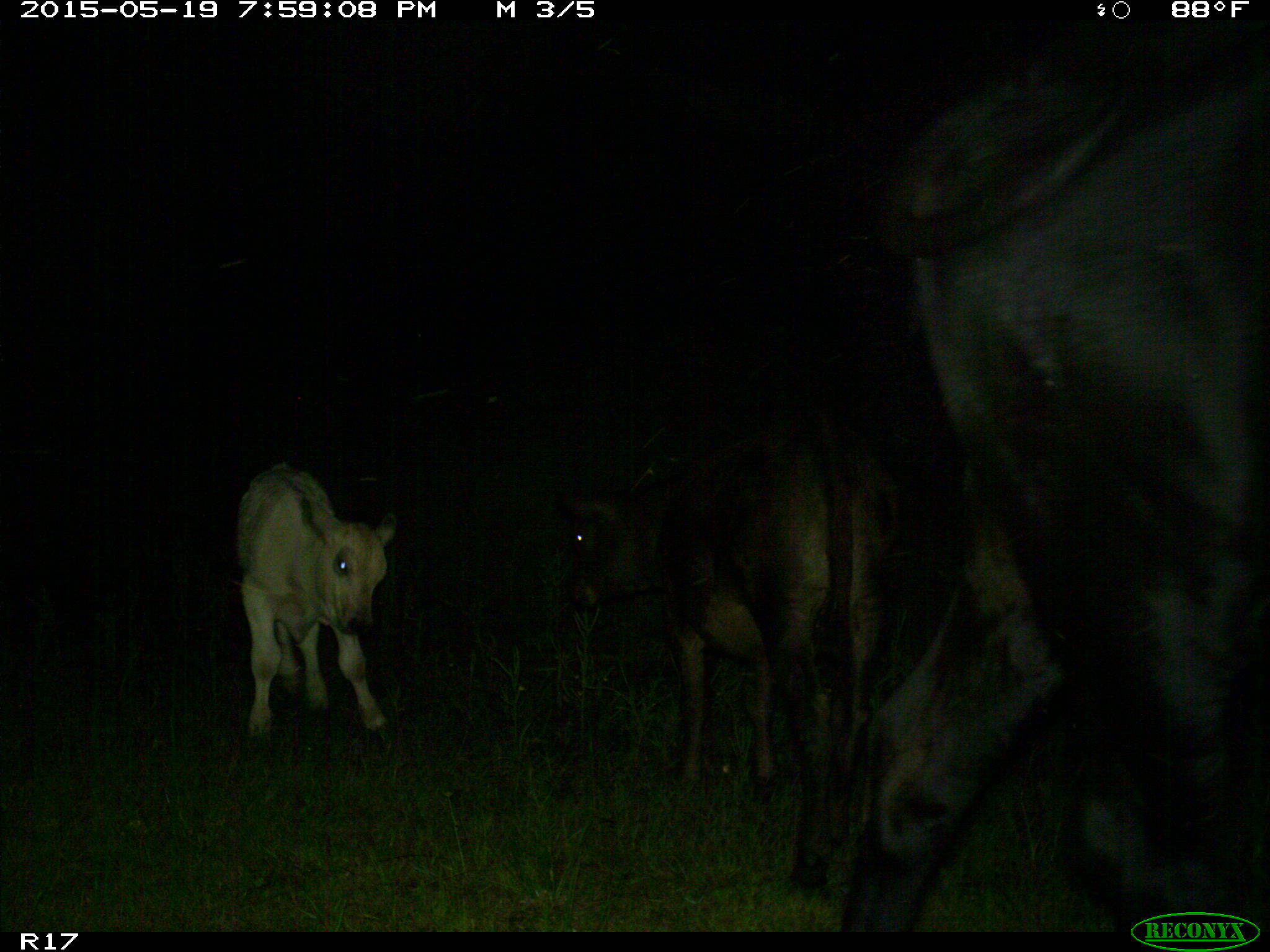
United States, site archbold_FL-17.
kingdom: Animalia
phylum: Chordata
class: Mammalia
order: Artiodactyla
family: Bovidae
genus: Bos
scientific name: Bos taurus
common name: domestic cow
Bos taurus (domestic cow).